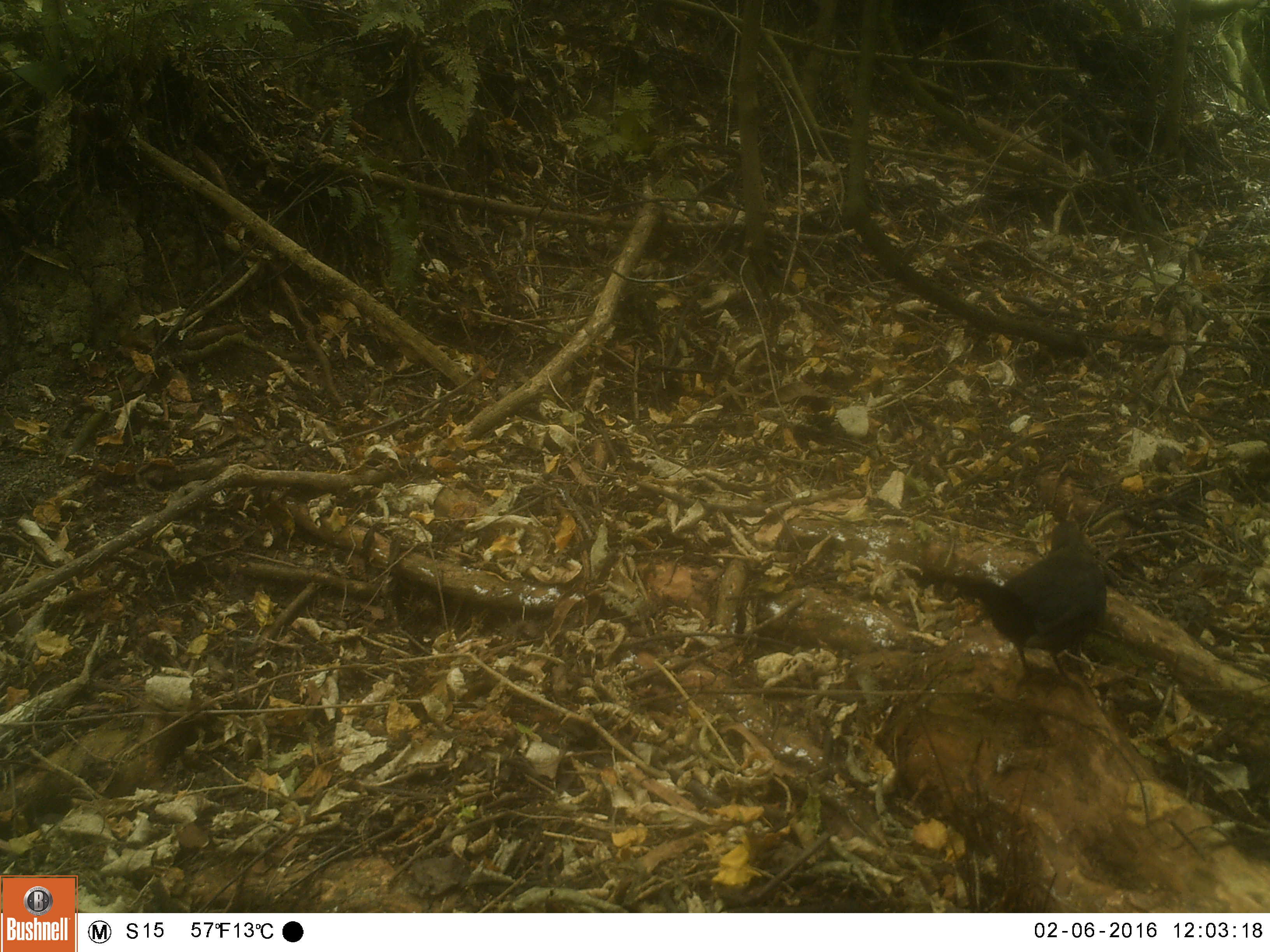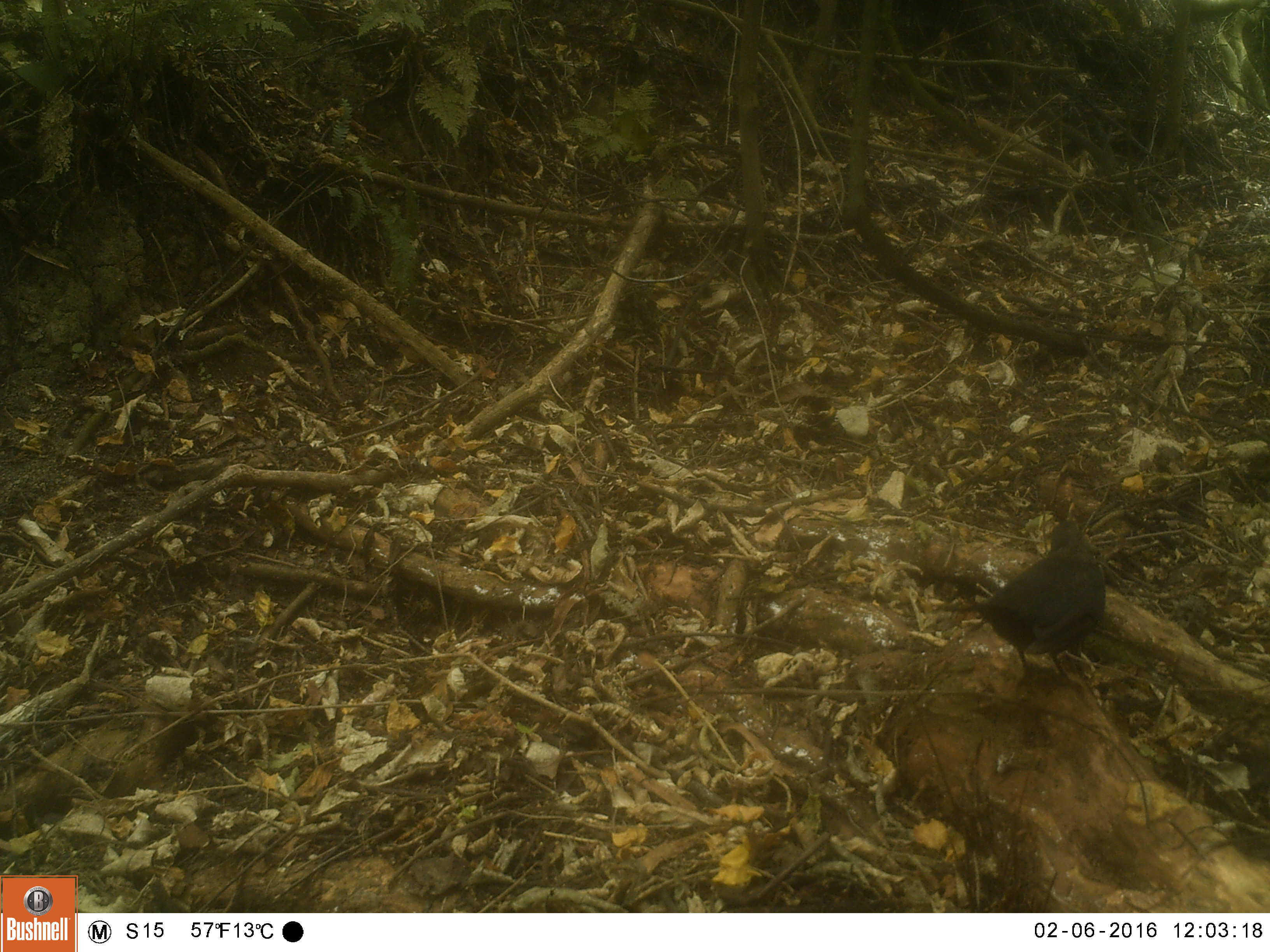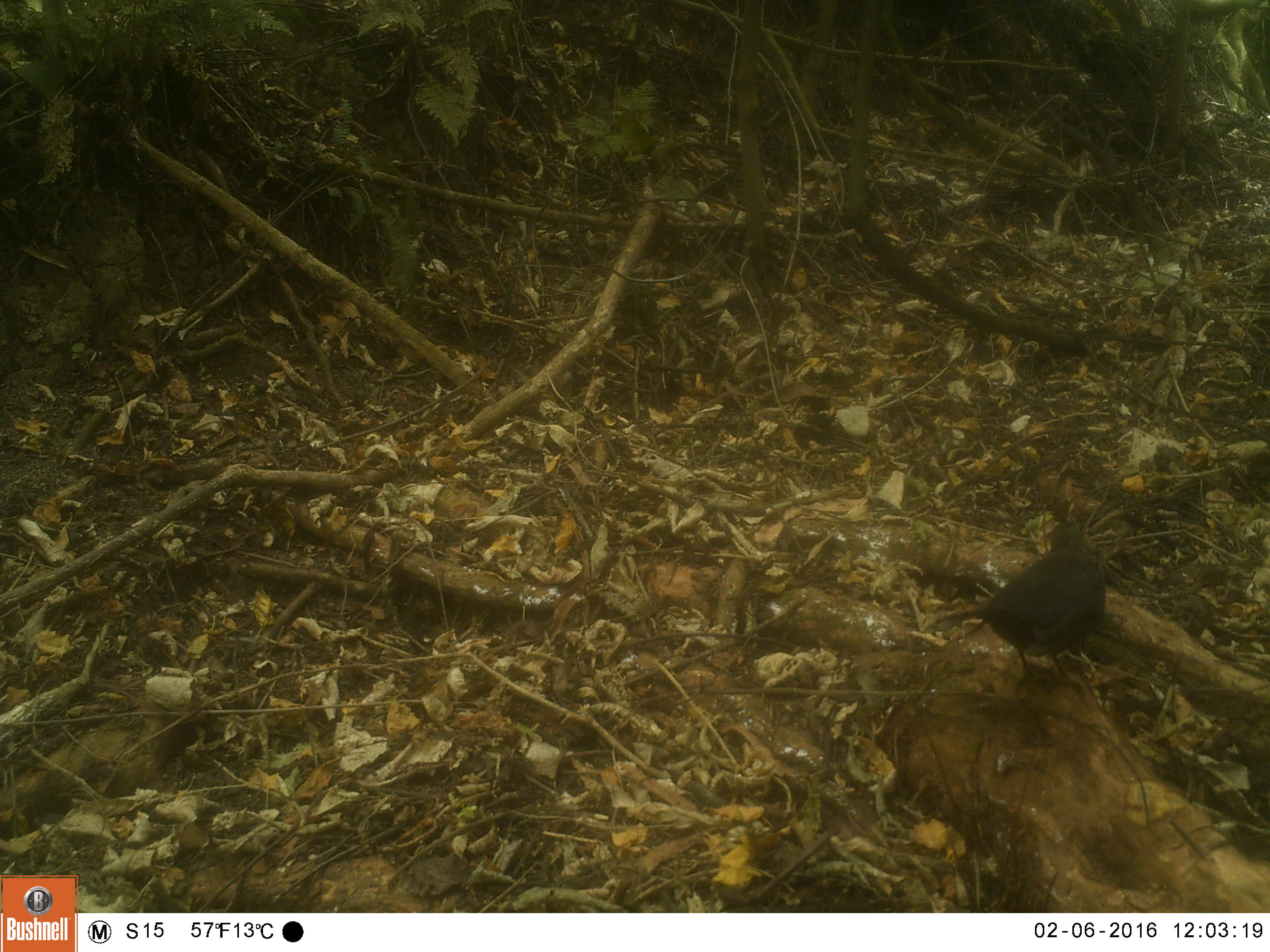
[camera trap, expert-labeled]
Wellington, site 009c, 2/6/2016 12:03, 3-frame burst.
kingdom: Animalia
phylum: Chordata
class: Aves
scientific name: Aves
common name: bird